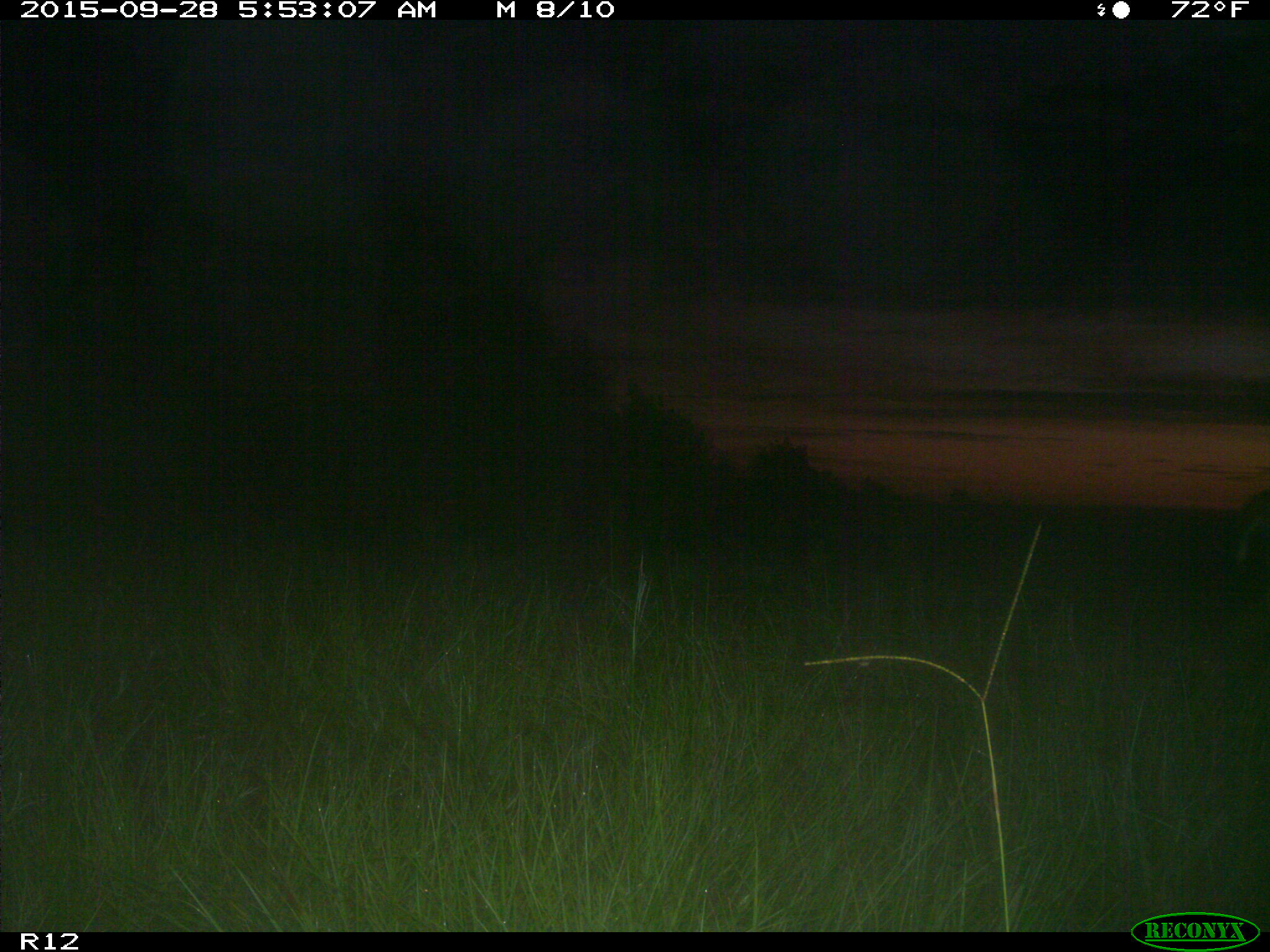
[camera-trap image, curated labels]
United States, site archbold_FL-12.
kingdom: Animalia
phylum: Chordata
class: Mammalia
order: Artiodactyla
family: Cervidae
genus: Odocoileus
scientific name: Odocoileus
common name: deer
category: unidentified deer